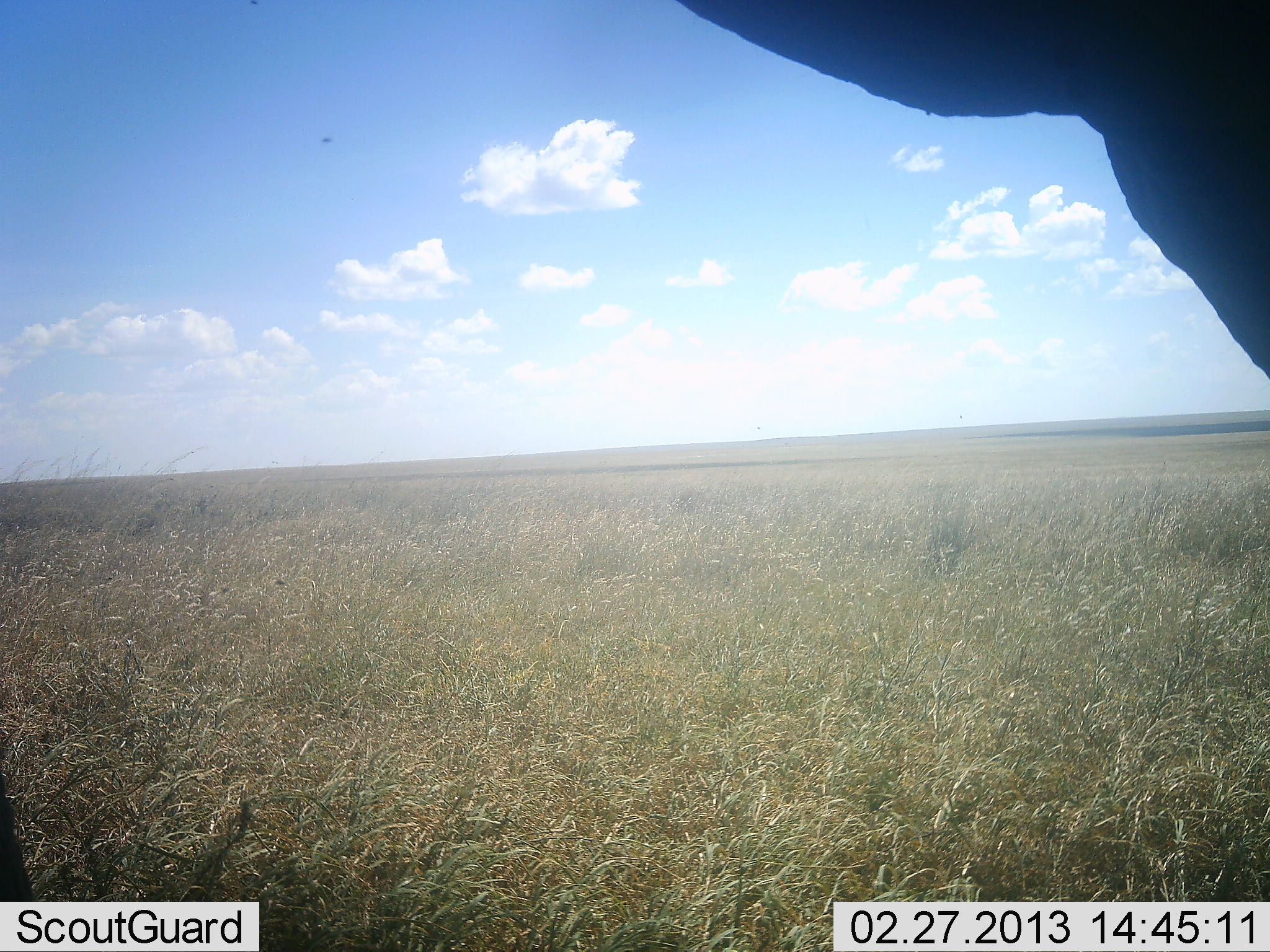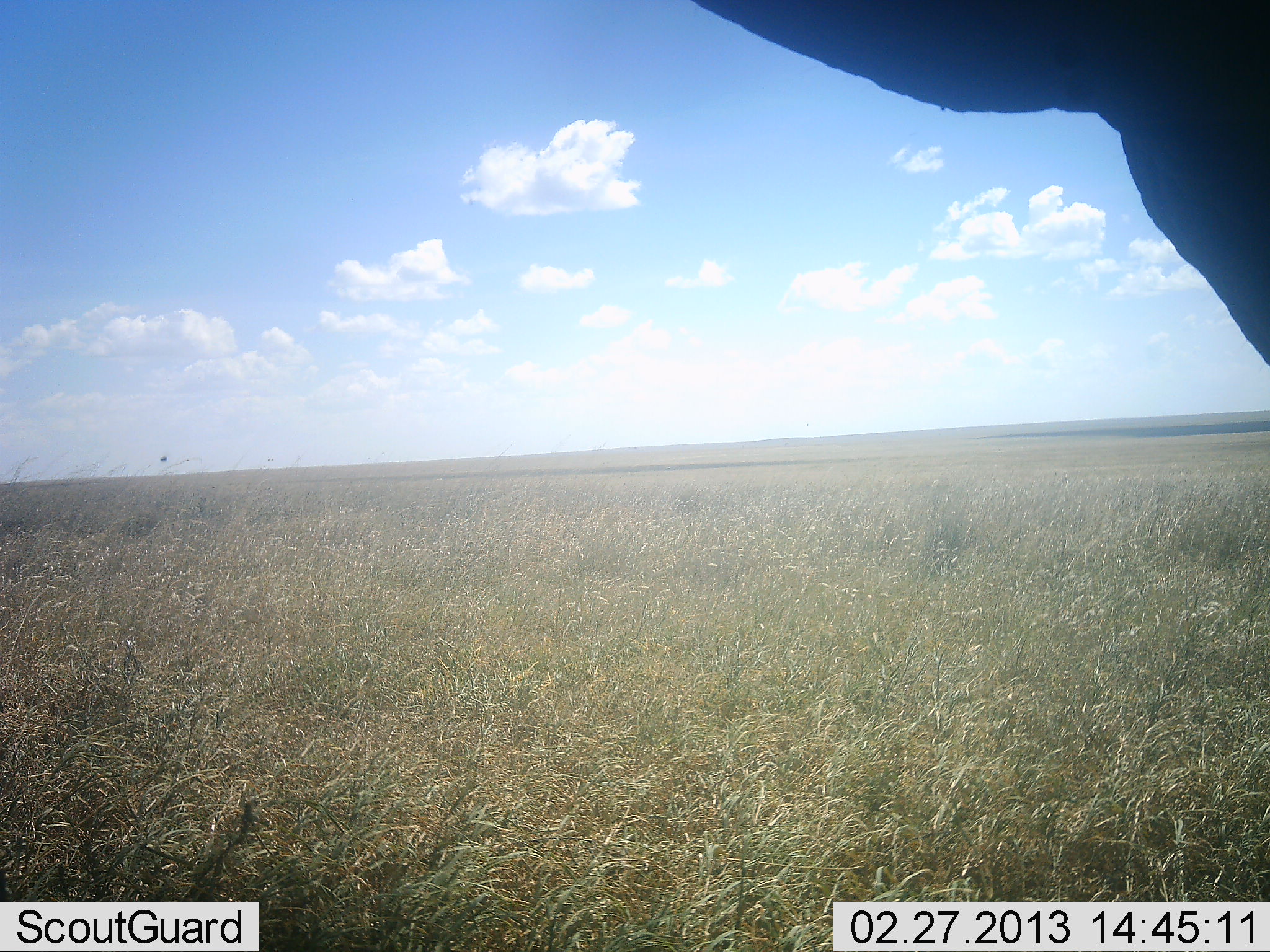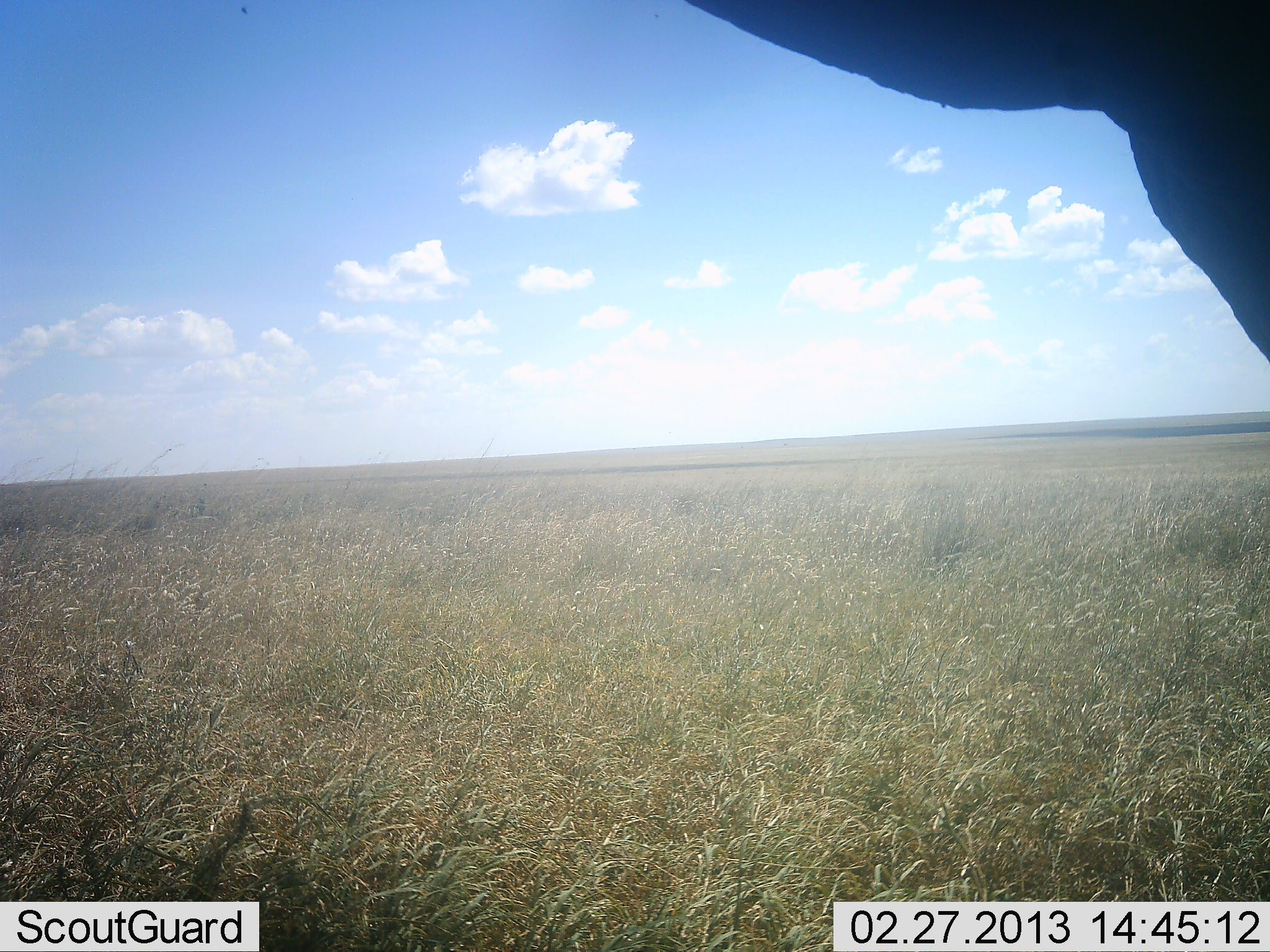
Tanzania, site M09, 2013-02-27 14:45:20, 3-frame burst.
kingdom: Animalia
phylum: Chordata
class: Mammalia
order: Proboscidea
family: Elephantidae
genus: Loxodonta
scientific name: Loxodonta africana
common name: african bush elephant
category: elephant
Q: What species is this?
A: Elephant (african bush elephant) (Loxodonta africana).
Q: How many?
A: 1.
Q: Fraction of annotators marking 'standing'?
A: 100%.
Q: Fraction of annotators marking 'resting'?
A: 0%.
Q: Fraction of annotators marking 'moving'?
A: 0%.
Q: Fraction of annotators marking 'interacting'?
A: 0%.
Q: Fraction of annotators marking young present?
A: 0%.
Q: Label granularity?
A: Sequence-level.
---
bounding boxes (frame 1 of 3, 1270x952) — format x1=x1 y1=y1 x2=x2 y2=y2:
animal: x1=682 y1=0 x2=1270 y2=371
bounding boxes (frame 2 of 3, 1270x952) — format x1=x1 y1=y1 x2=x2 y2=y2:
animal: x1=690 y1=0 x2=1269 y2=362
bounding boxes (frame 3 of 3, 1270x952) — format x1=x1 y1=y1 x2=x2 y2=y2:
animal: x1=690 y1=0 x2=1269 y2=362